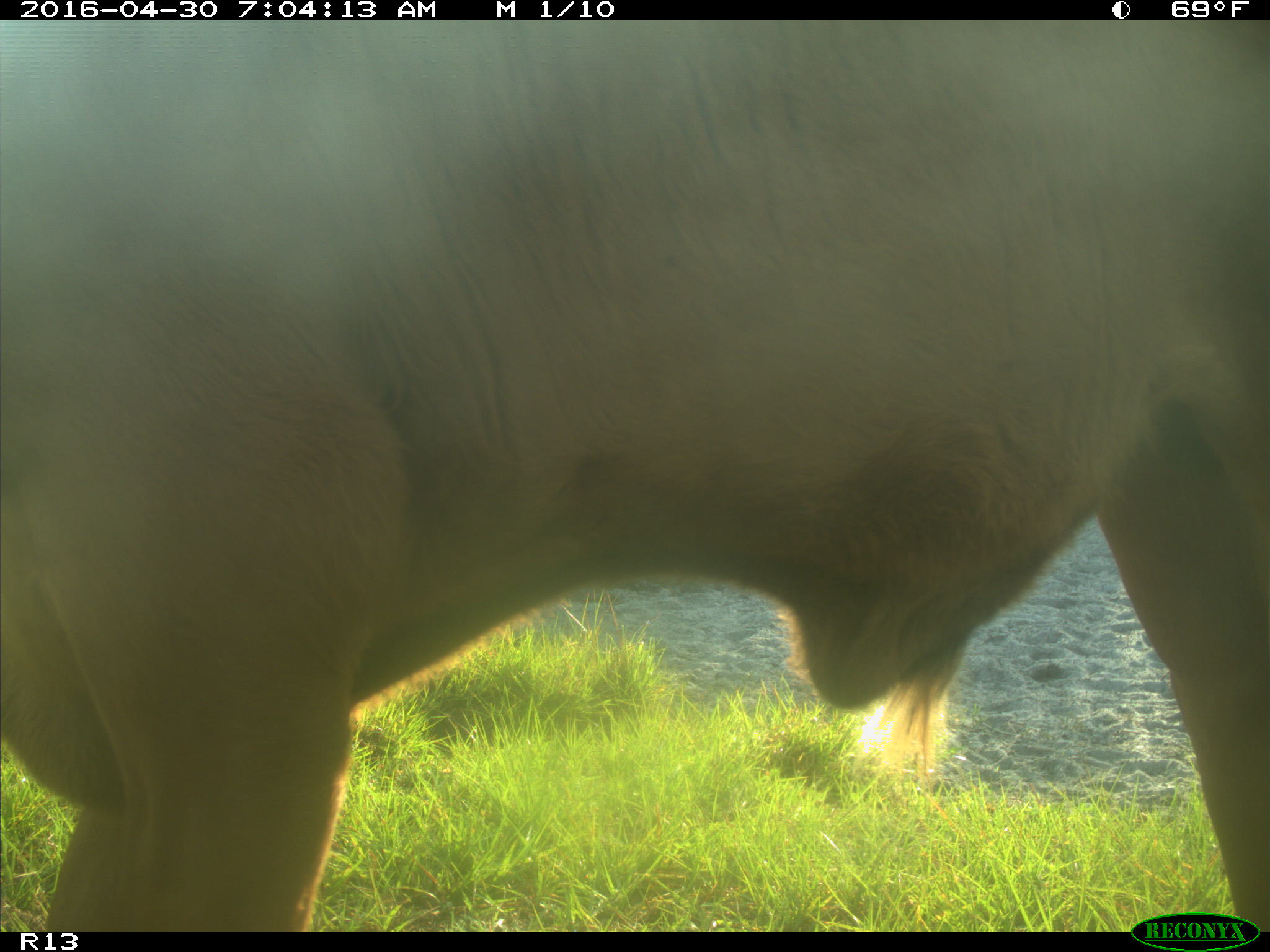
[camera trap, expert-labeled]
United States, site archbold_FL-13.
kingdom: Animalia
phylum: Chordata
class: Mammalia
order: Artiodactyla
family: Bovidae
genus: Bos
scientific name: Bos taurus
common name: domestic cow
Bos taurus (domestic cow).